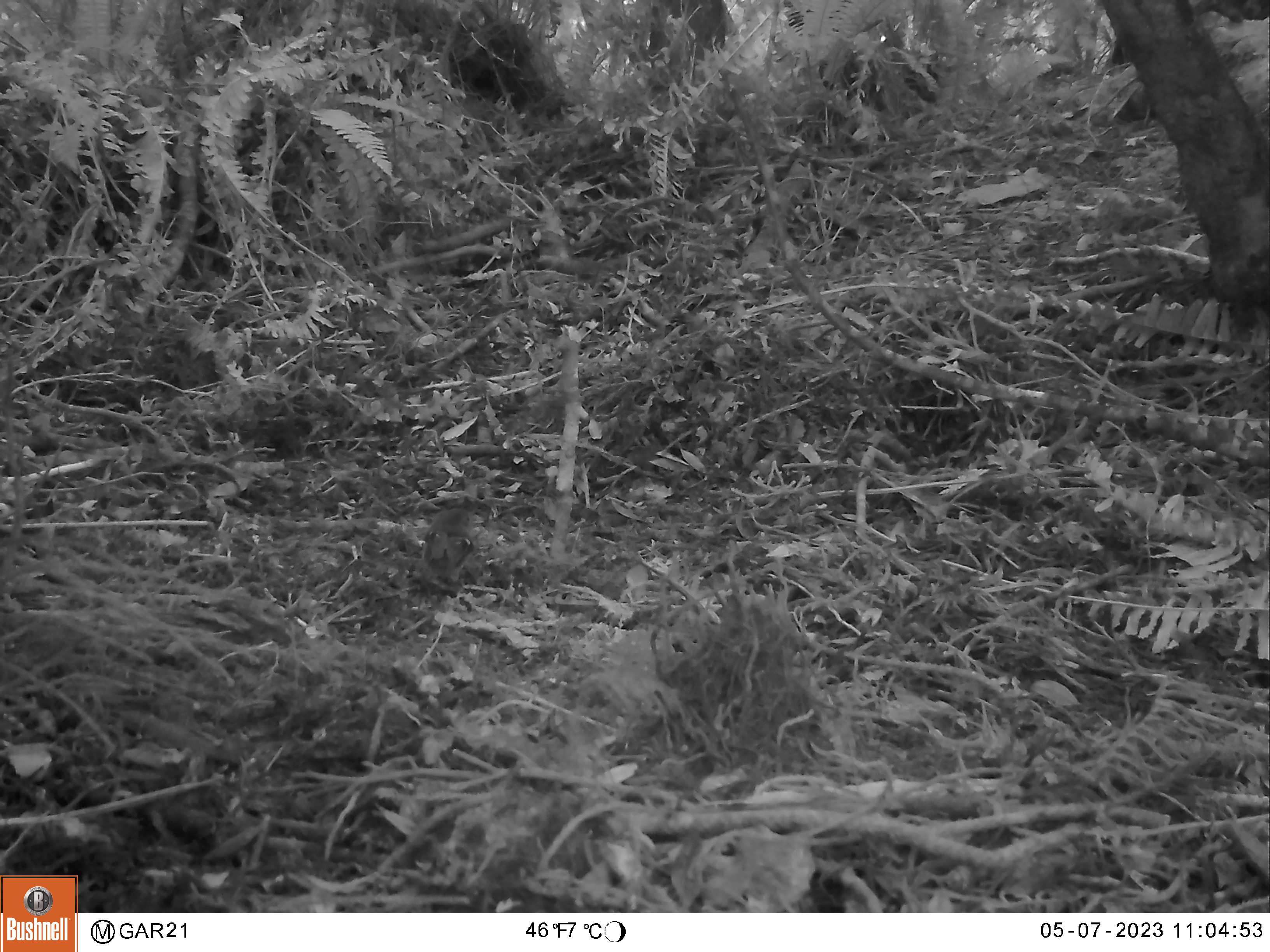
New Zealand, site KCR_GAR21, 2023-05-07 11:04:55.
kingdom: Animalia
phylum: Chordata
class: Aves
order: Passeriformes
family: Petroicidae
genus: Petroica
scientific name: Petroica macrocephala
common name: tomtit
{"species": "tomtit (Petroica macrocephala)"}